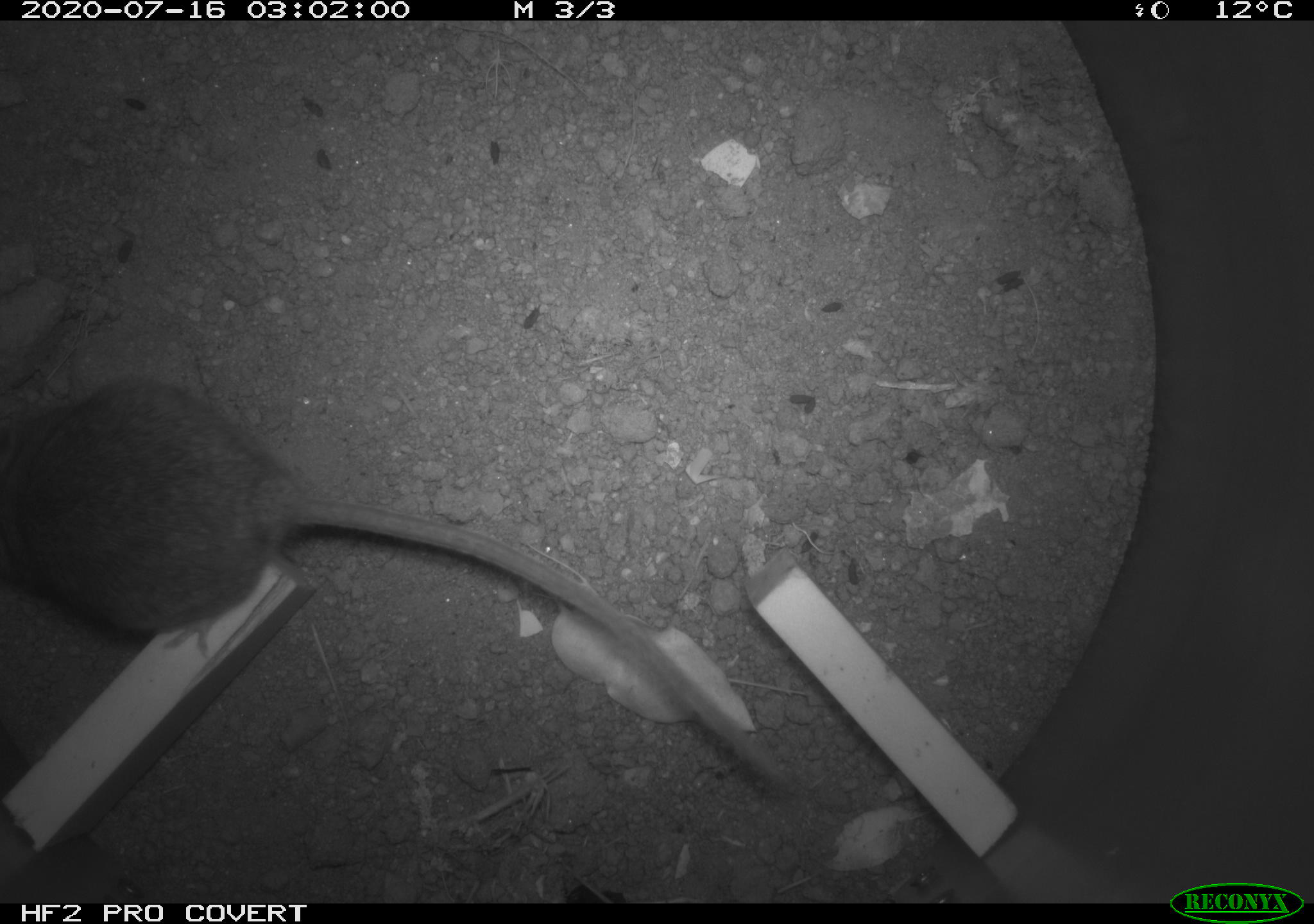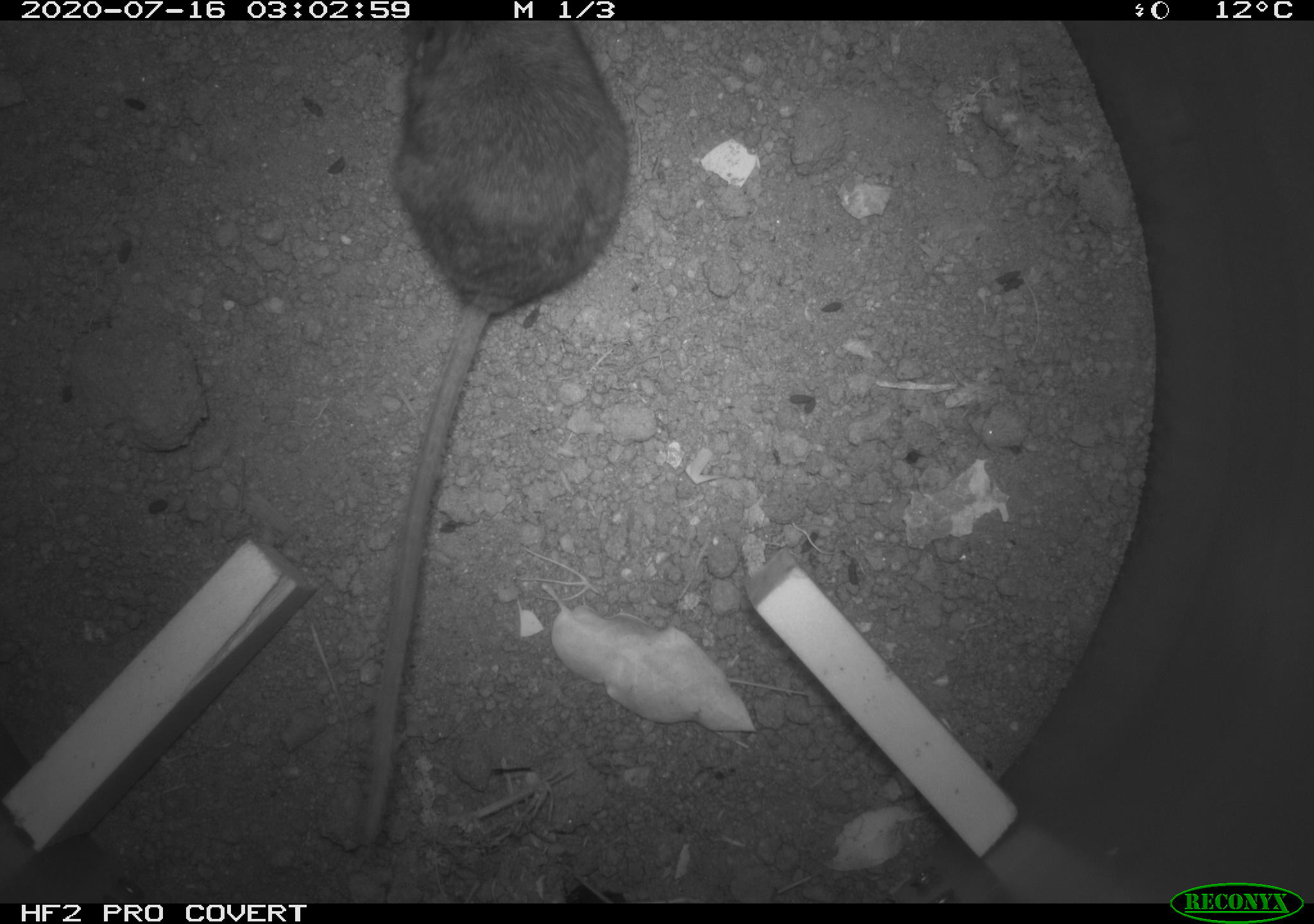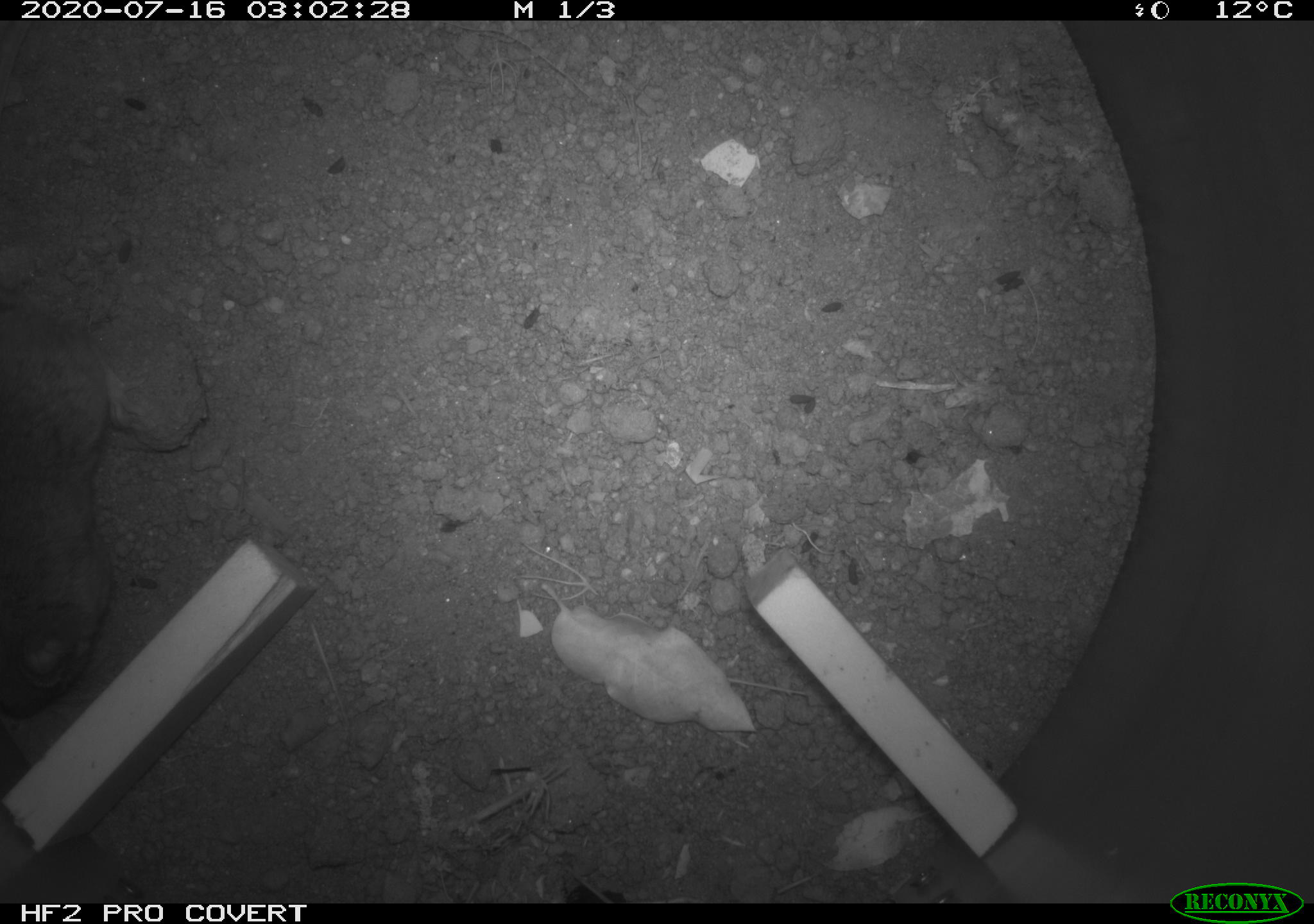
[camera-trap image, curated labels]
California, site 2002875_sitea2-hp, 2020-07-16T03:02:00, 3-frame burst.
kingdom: Animalia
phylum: Chordata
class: Mammalia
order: Rodentia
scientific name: Rodentia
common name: rodent